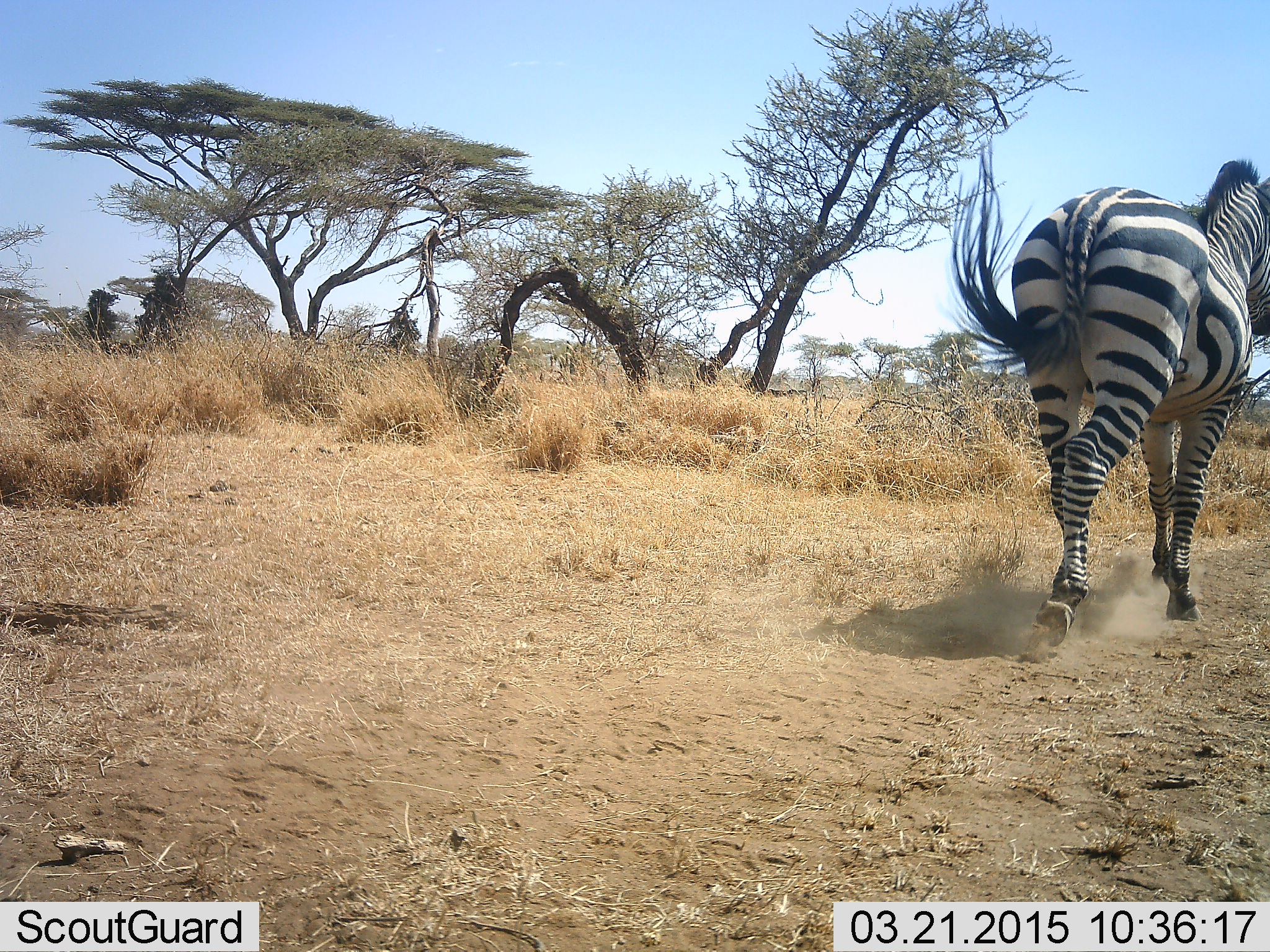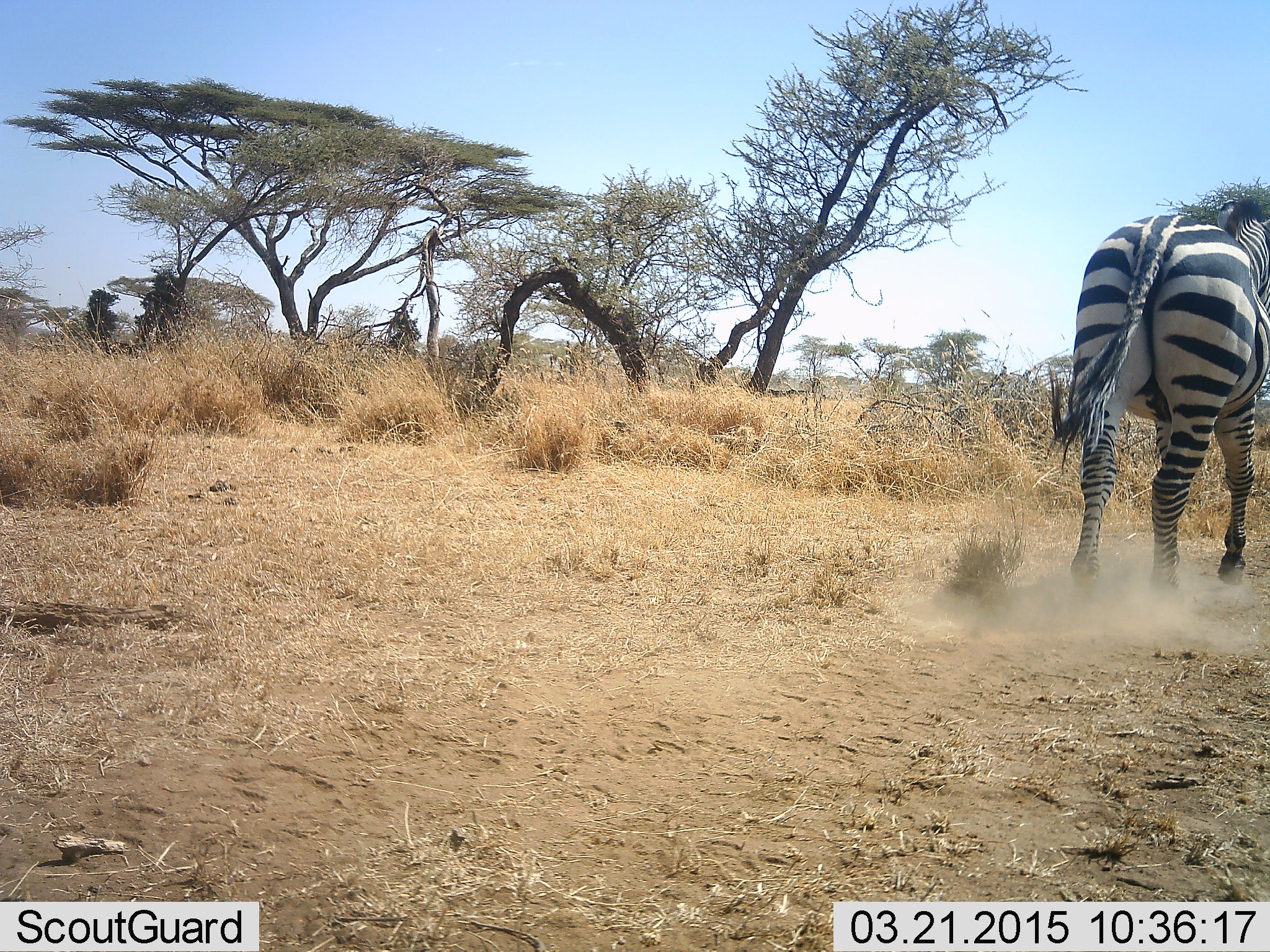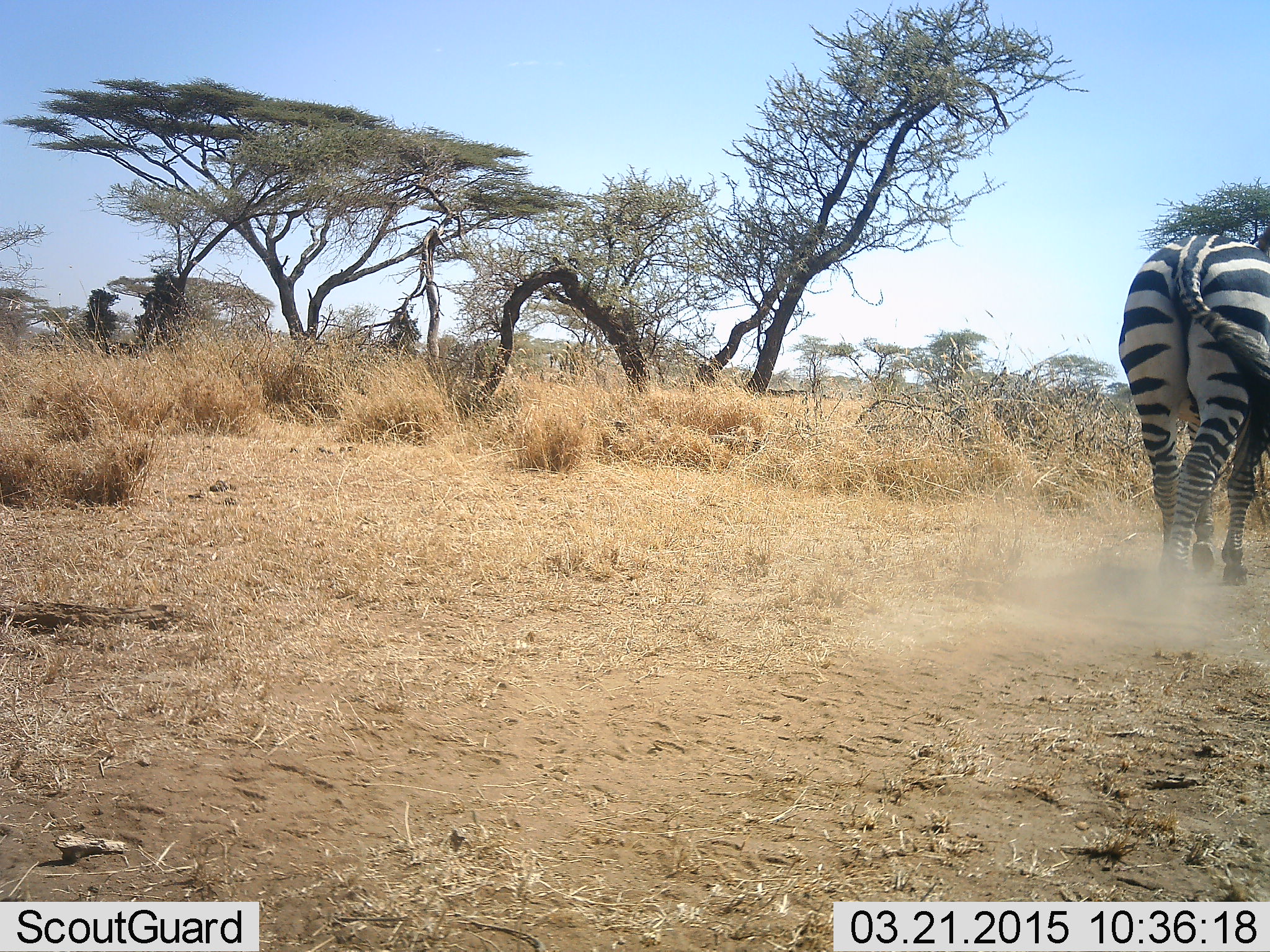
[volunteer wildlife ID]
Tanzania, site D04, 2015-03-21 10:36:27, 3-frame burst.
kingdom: Animalia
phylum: Chordata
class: Mammalia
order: Perissodactyla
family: Equidae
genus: Equus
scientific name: Equus quagga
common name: plains zebra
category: zebra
Zebra (plains zebra) (Equus quagga), count 1. Behavior (volunteer vote fractions): standing 10%, resting 0%, moving 90%, interacting 0%. Young present (vote fraction): 0%. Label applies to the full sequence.